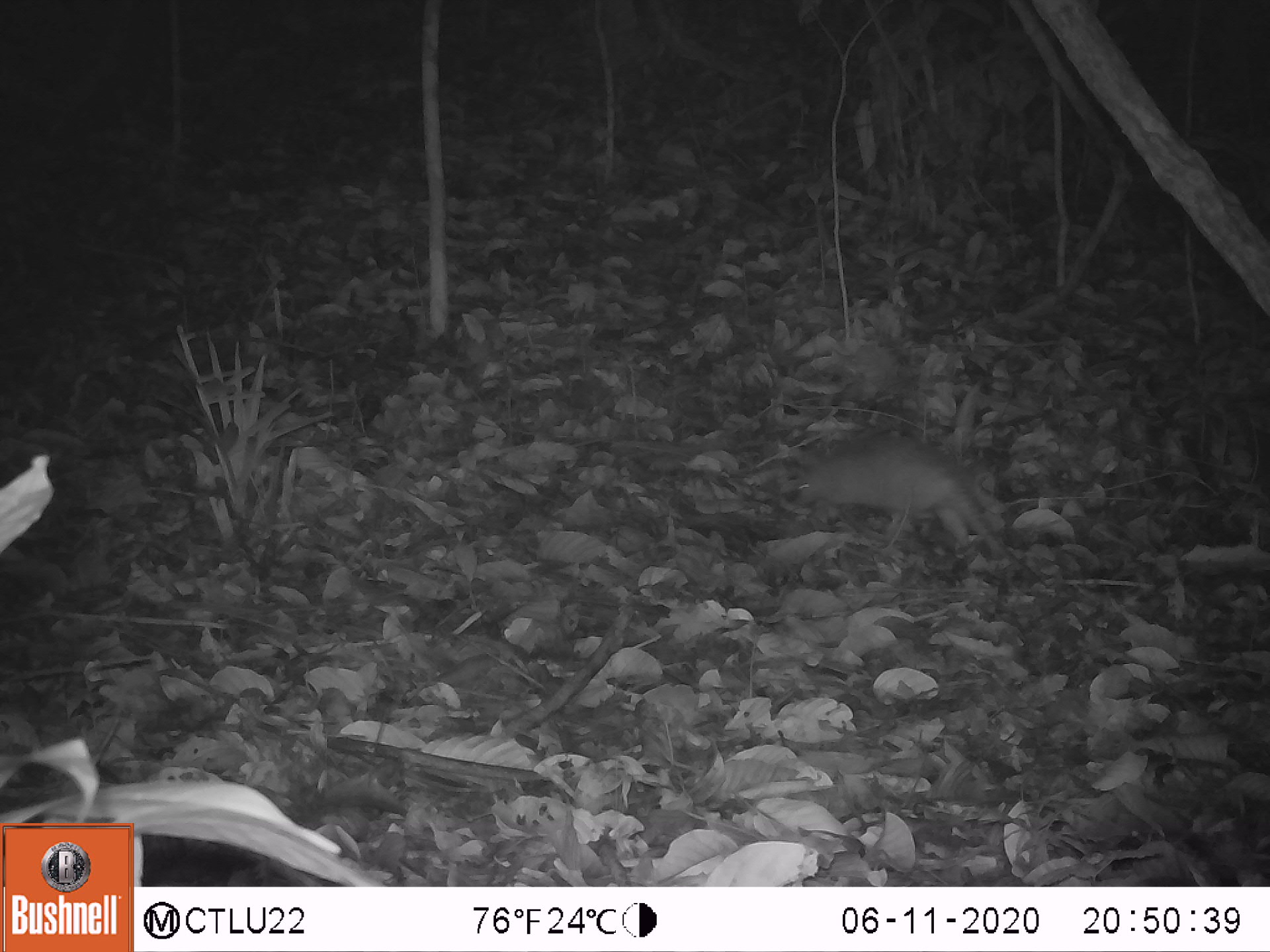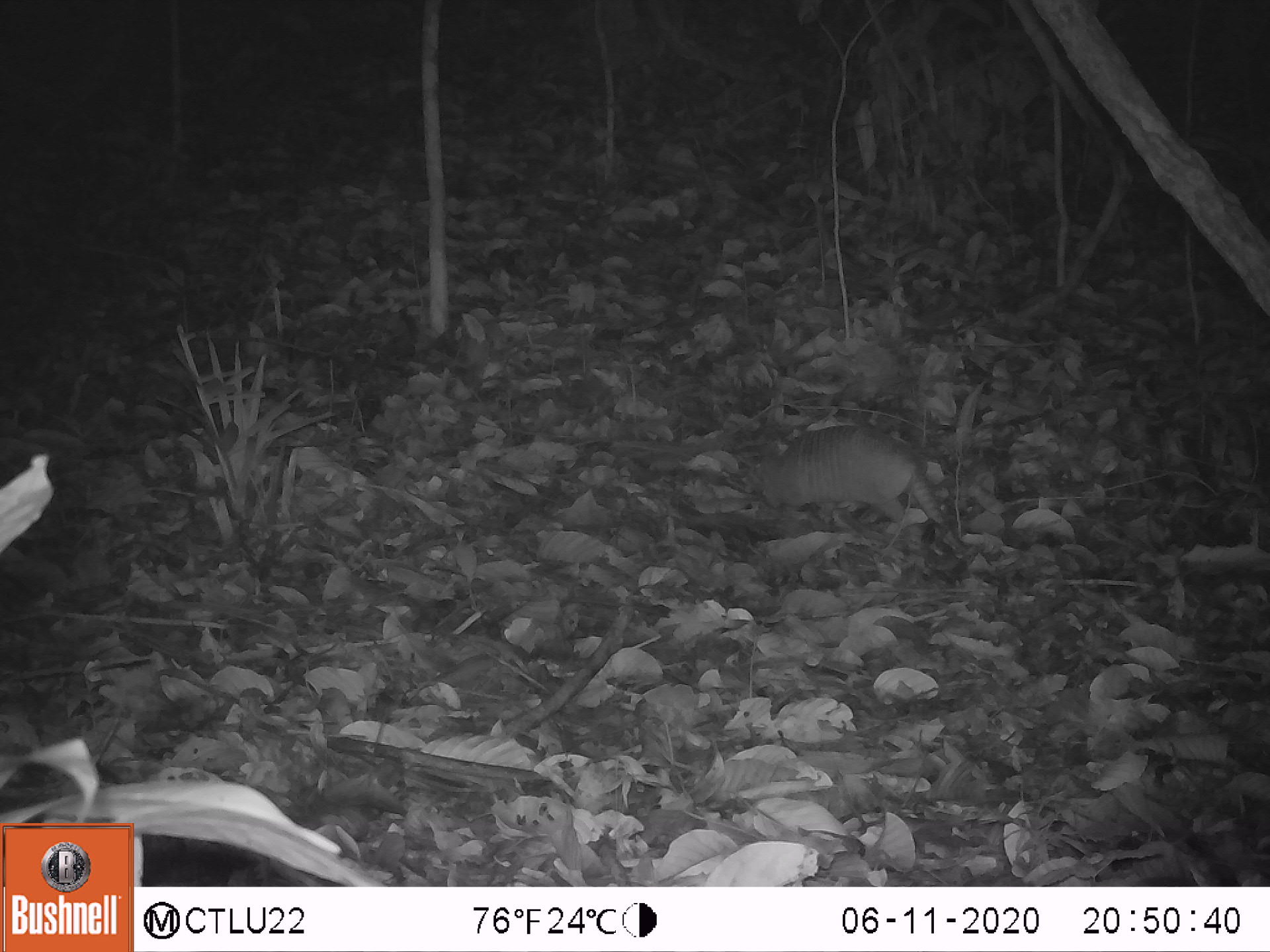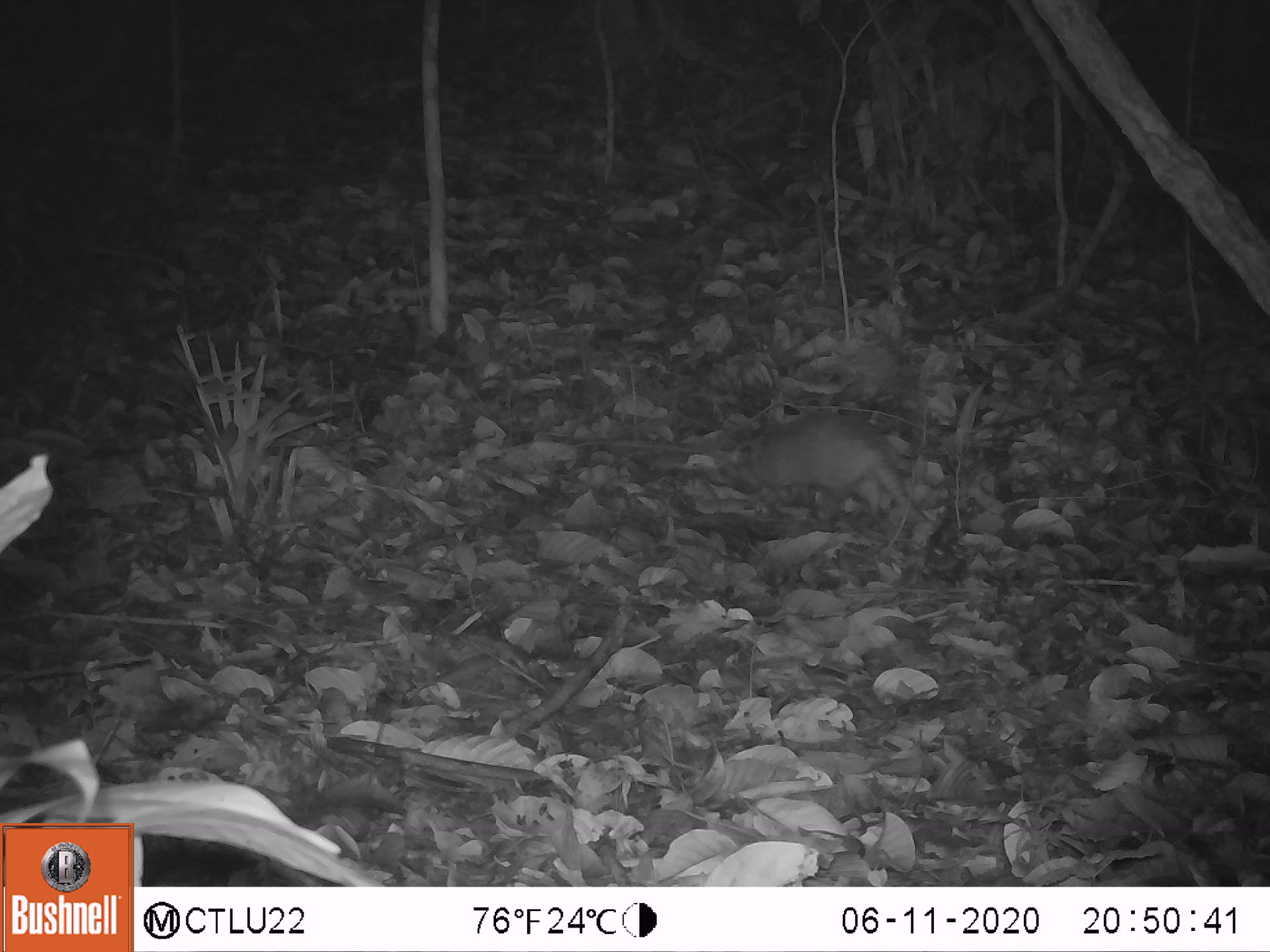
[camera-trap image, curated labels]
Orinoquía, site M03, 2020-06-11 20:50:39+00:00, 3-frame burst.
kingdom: Animalia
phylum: Chordata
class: Mammalia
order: Cingulata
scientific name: Cingulata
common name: armadillo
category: unknown armadillo